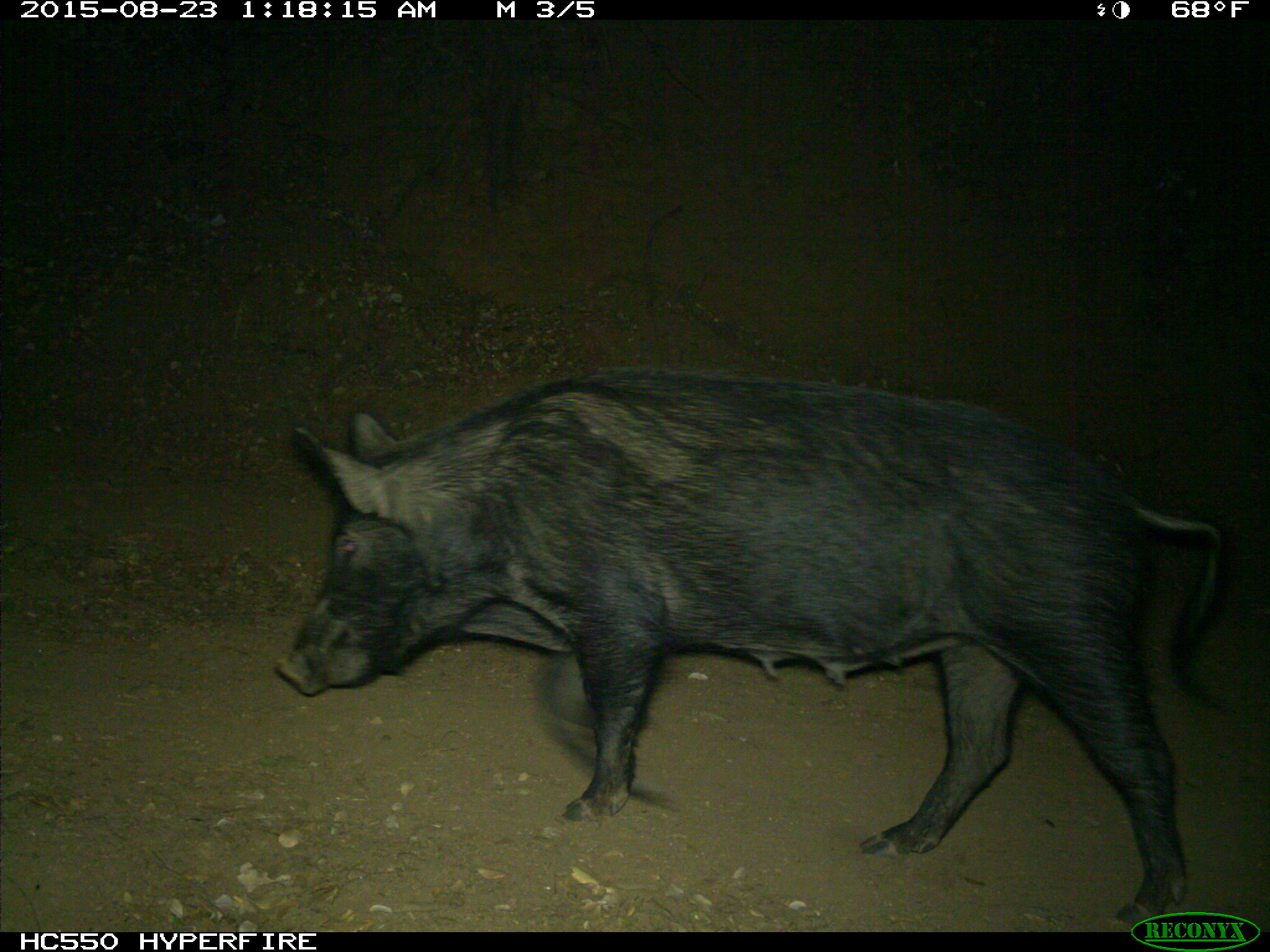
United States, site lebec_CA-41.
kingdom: Animalia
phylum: Chordata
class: Mammalia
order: Artiodactyla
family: Suidae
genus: Sus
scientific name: Sus scrofa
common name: wild boar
Sus scrofa (wild boar).